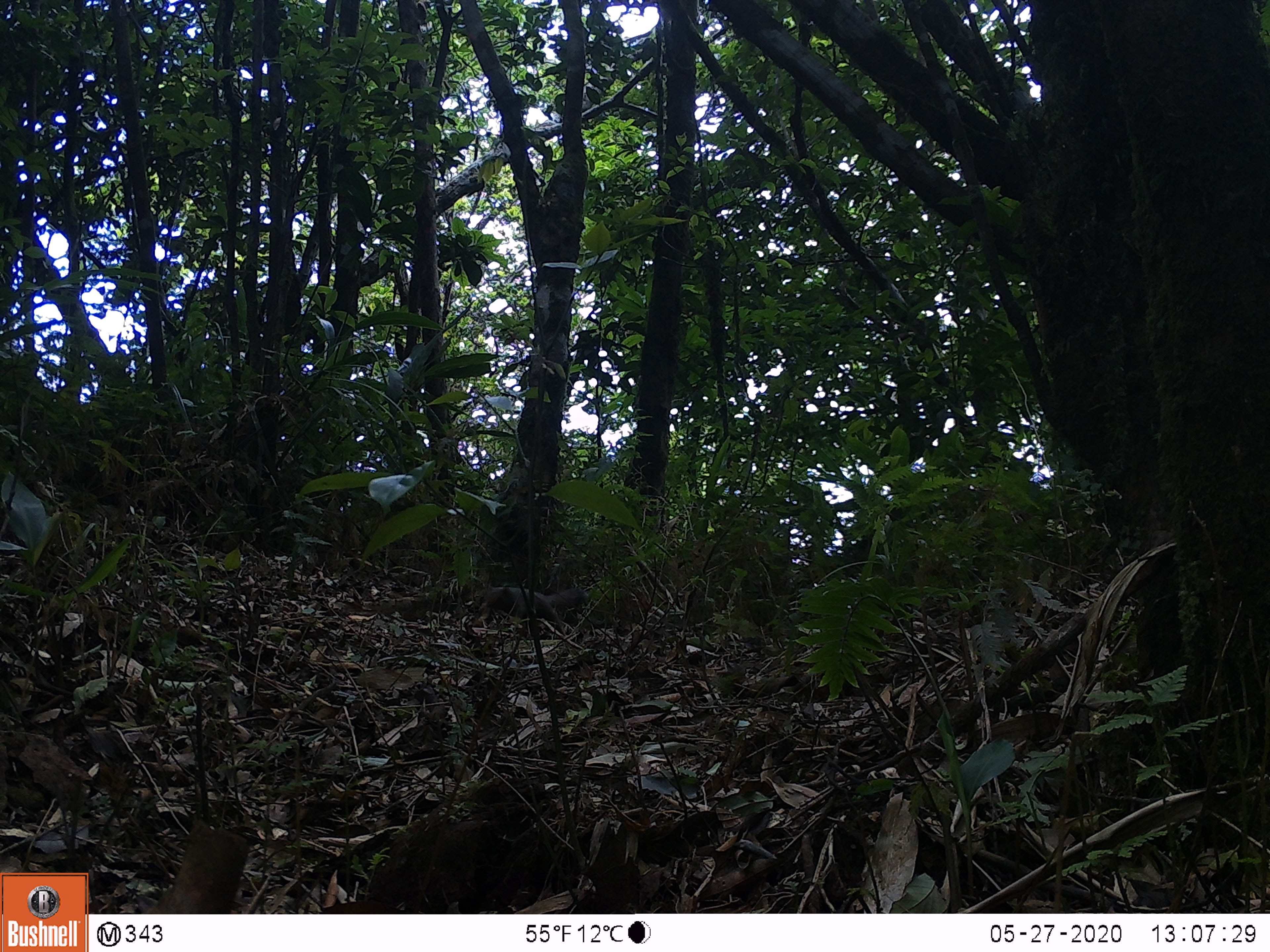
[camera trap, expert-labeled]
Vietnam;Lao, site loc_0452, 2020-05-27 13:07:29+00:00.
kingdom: Animalia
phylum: Chordata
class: Mammalia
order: Rodentia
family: Sciuridae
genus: Dremomys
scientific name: Dremomys rufigenis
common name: red-cheeked squirrel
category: red cheeked squirrel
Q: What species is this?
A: Red cheeked squirrel (red-cheeked squirrel) (Dremomys rufigenis).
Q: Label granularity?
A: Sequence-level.